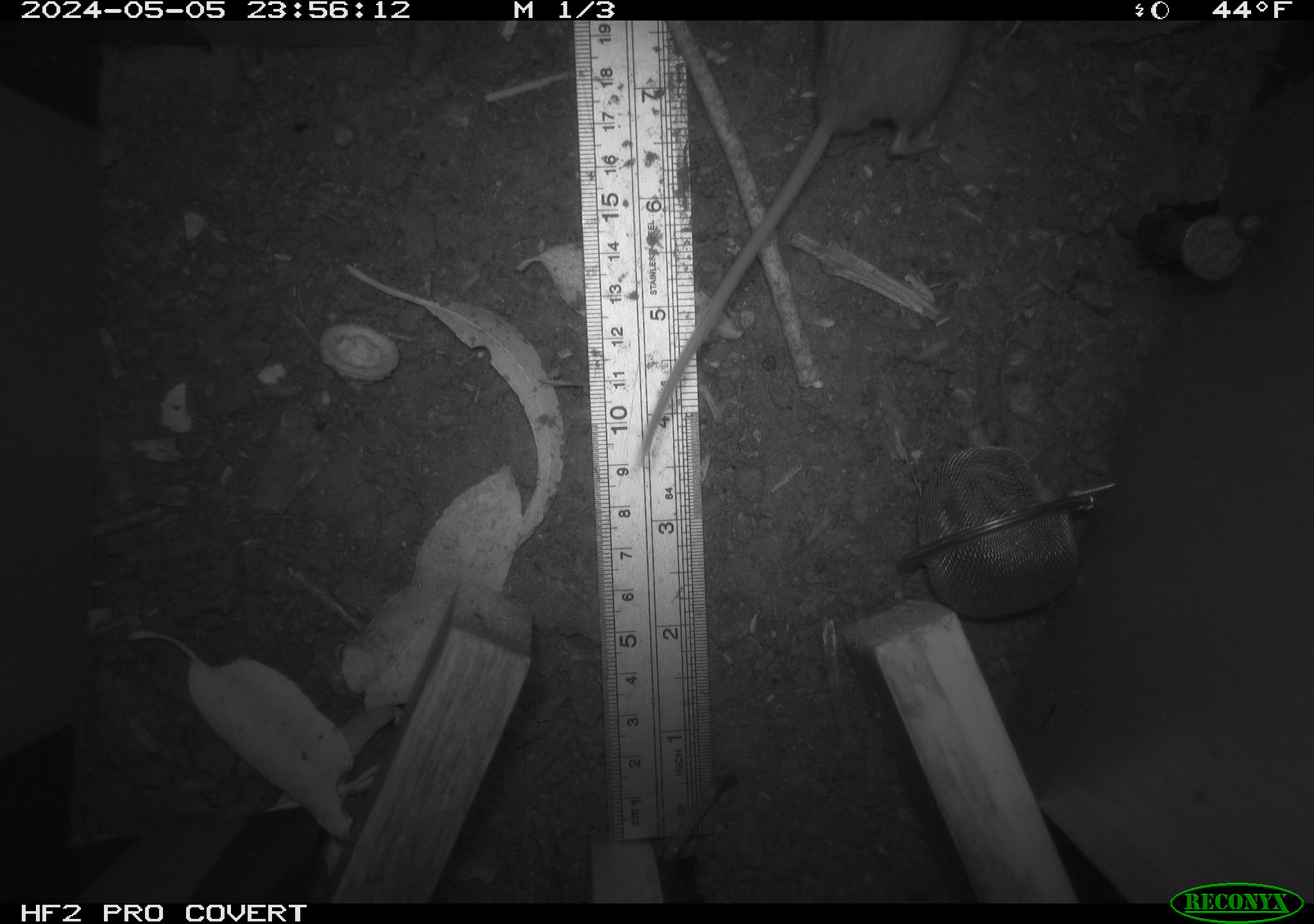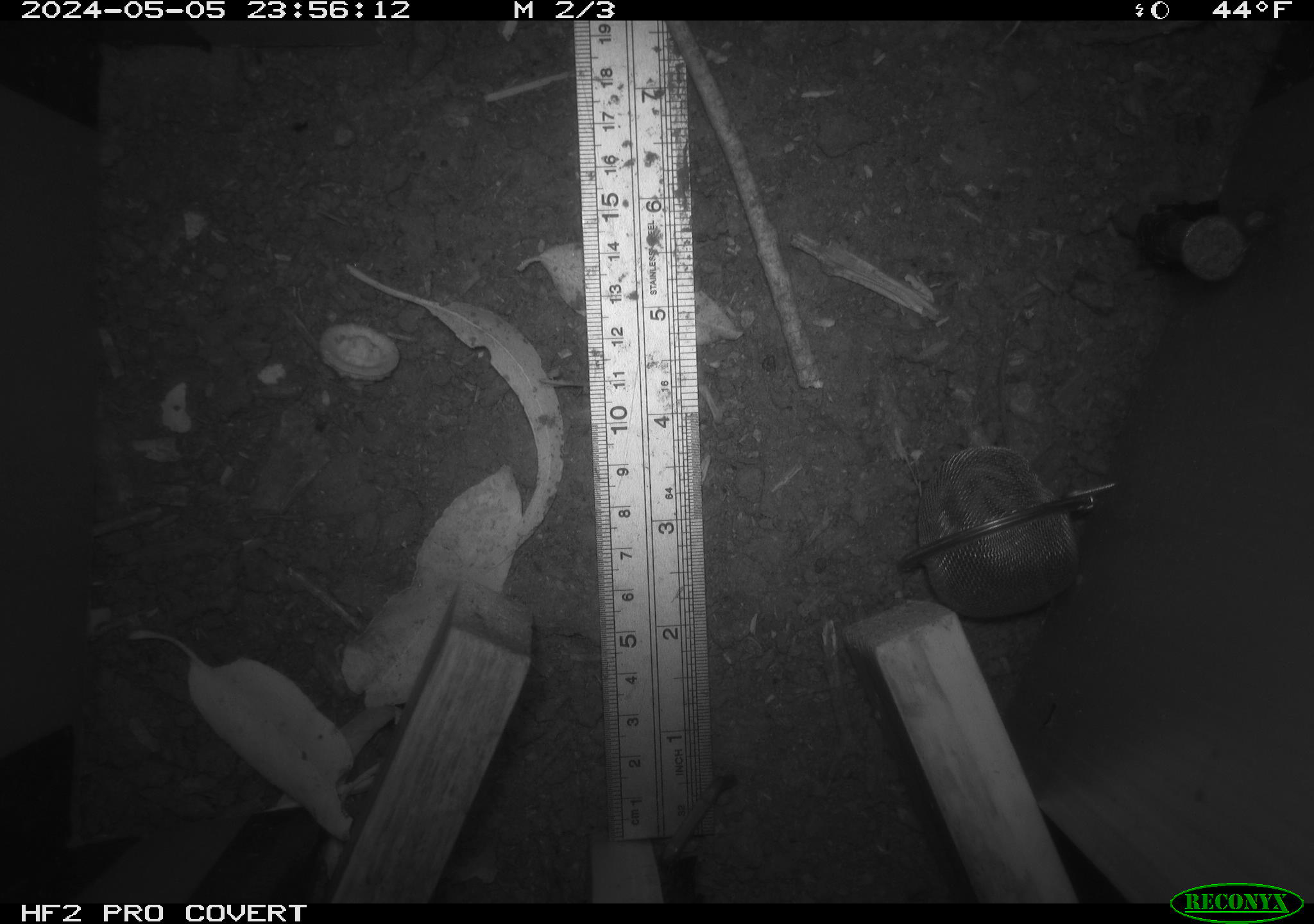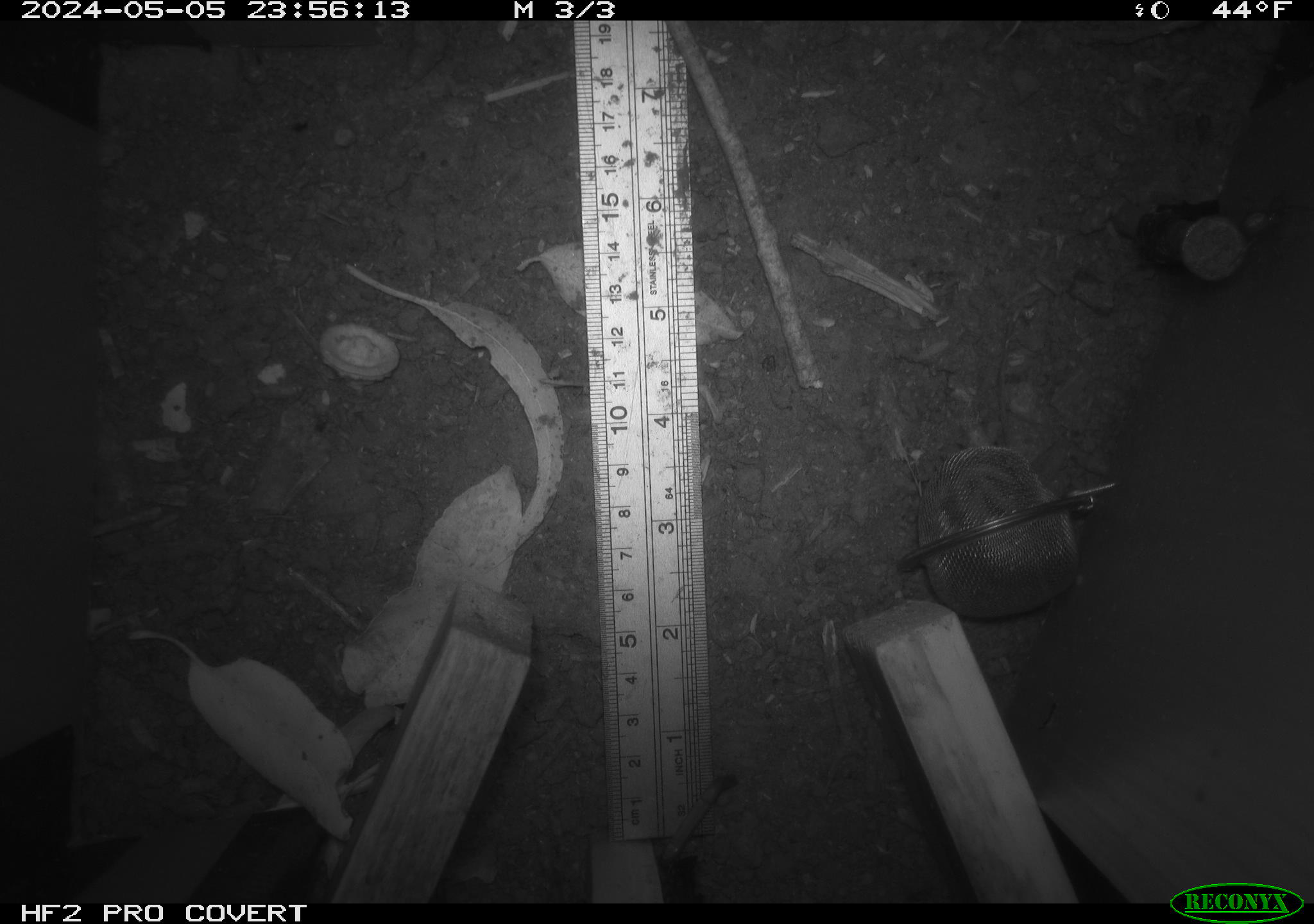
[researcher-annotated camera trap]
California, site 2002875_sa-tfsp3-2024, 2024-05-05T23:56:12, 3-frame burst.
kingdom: Animalia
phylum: Chordata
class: Mammalia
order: Rodentia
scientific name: Rodentia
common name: mouse species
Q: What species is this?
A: Mouse species (Rodentia).